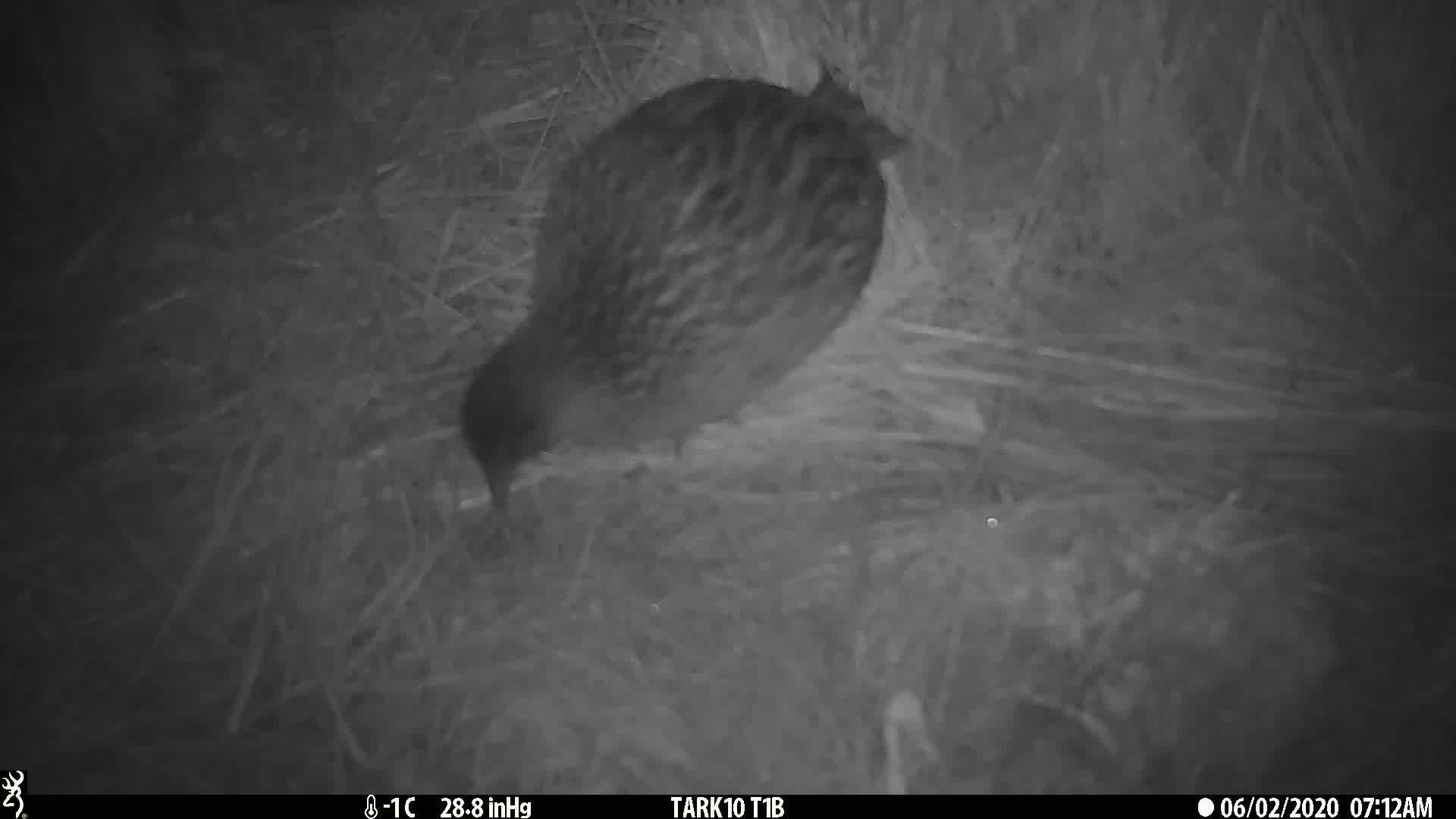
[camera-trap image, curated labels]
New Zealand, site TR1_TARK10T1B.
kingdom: Animalia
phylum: Chordata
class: Aves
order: Gruiformes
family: Rallidae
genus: Gallirallus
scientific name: Gallirallus australis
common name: weka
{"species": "weka (Gallirallus australis)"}